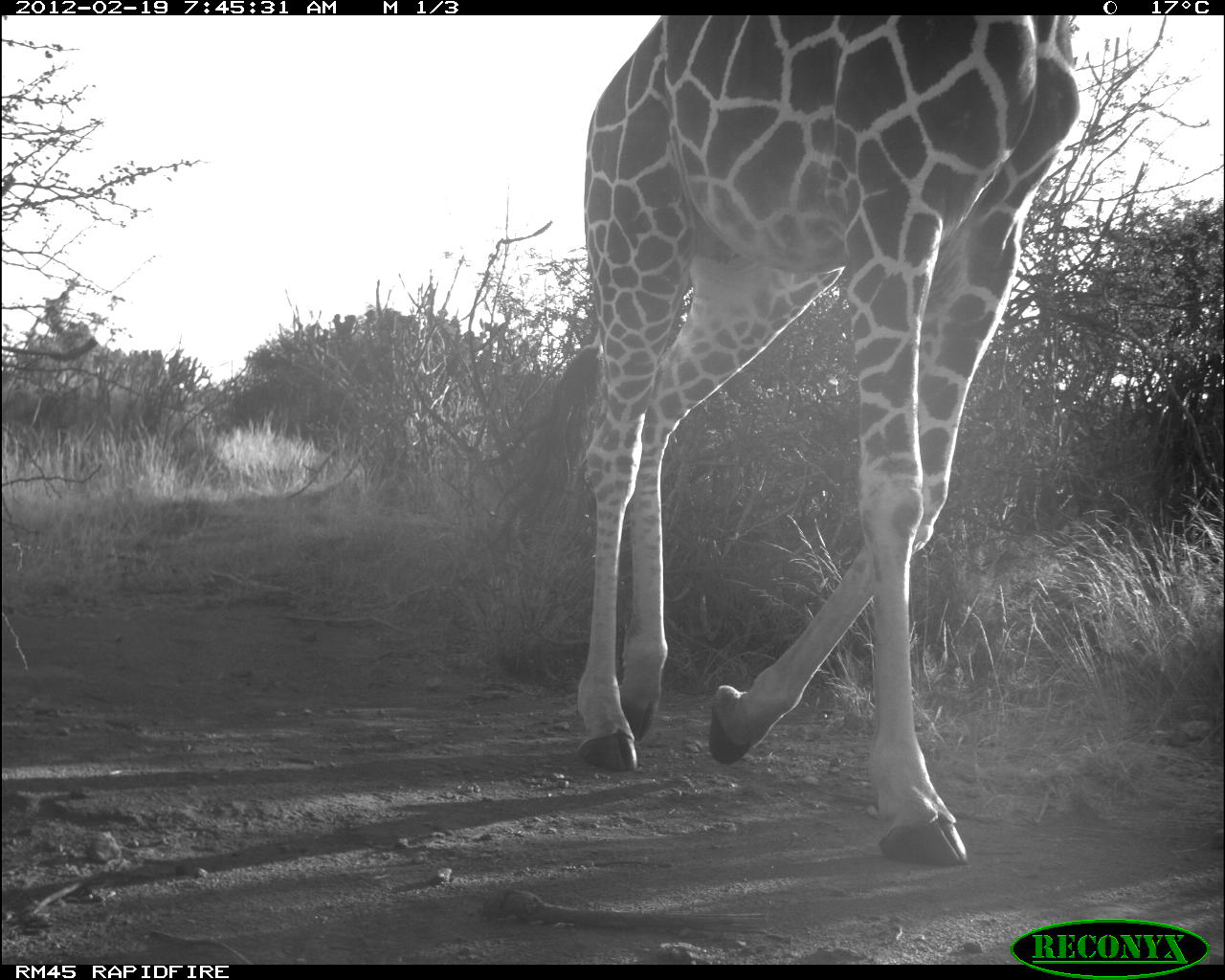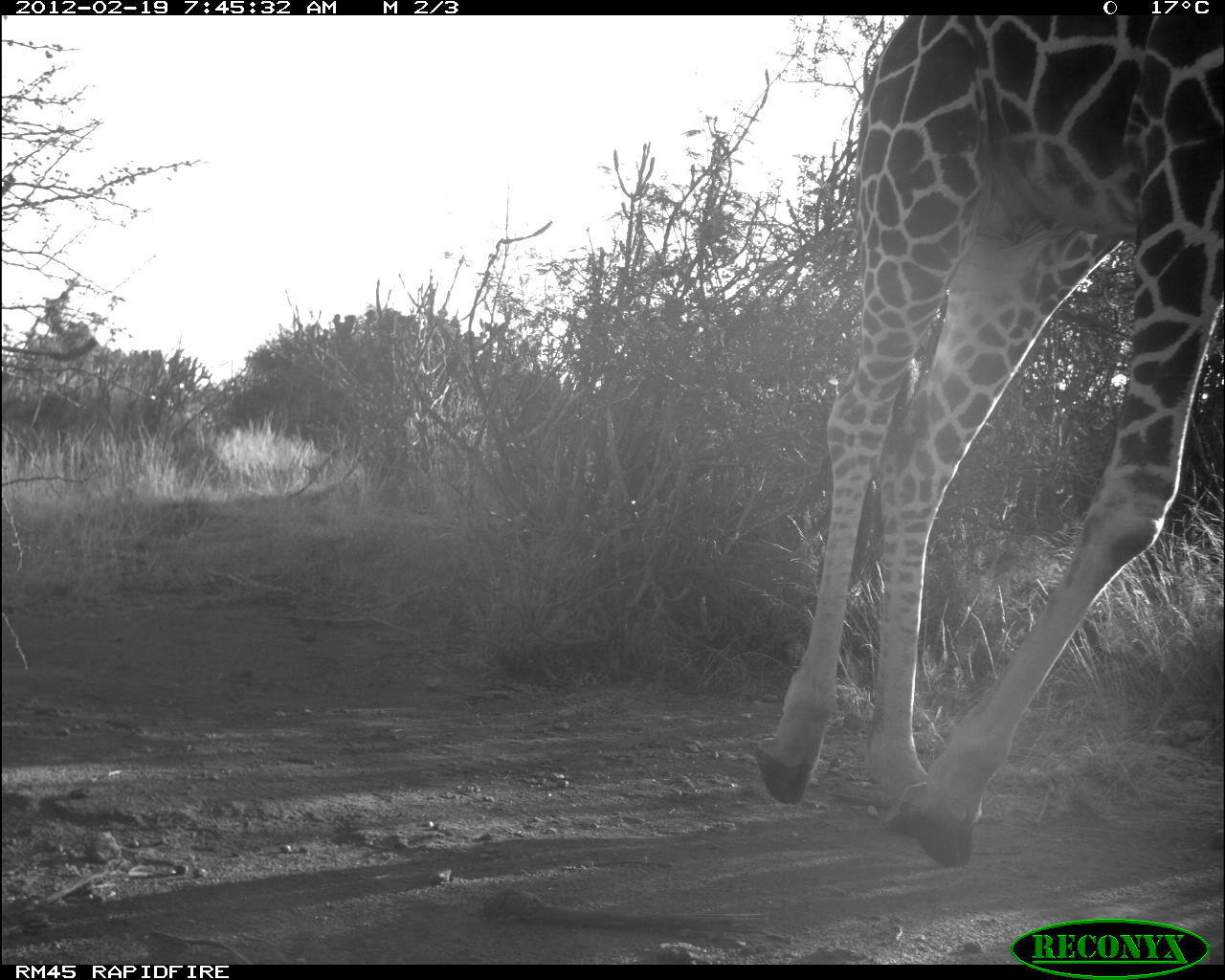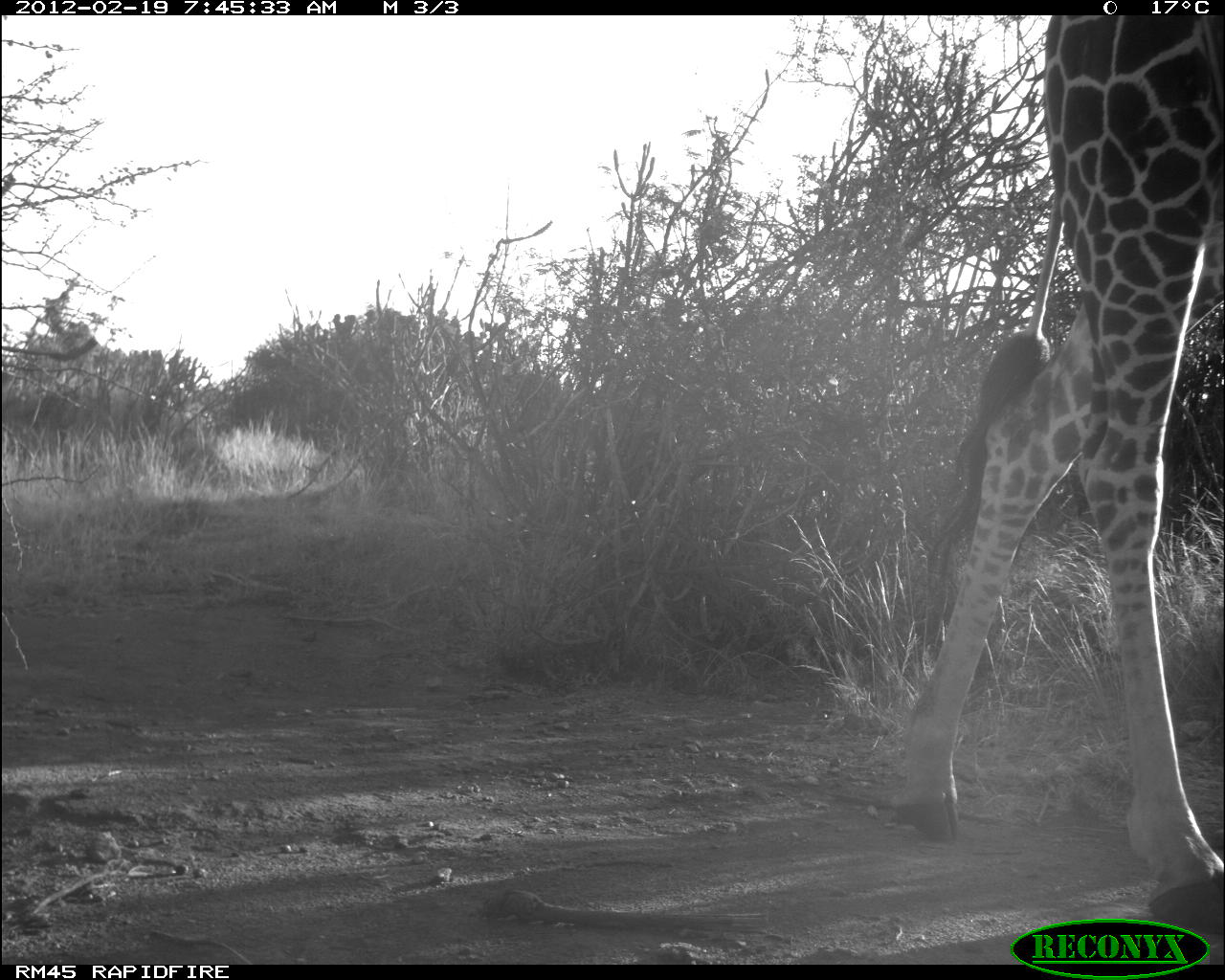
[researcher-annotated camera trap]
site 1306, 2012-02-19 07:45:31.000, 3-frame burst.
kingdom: Animalia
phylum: Chordata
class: Mammalia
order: Artiodactyla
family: Giraffidae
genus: Giraffa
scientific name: Giraffa camelopardalis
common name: giraffe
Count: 1.